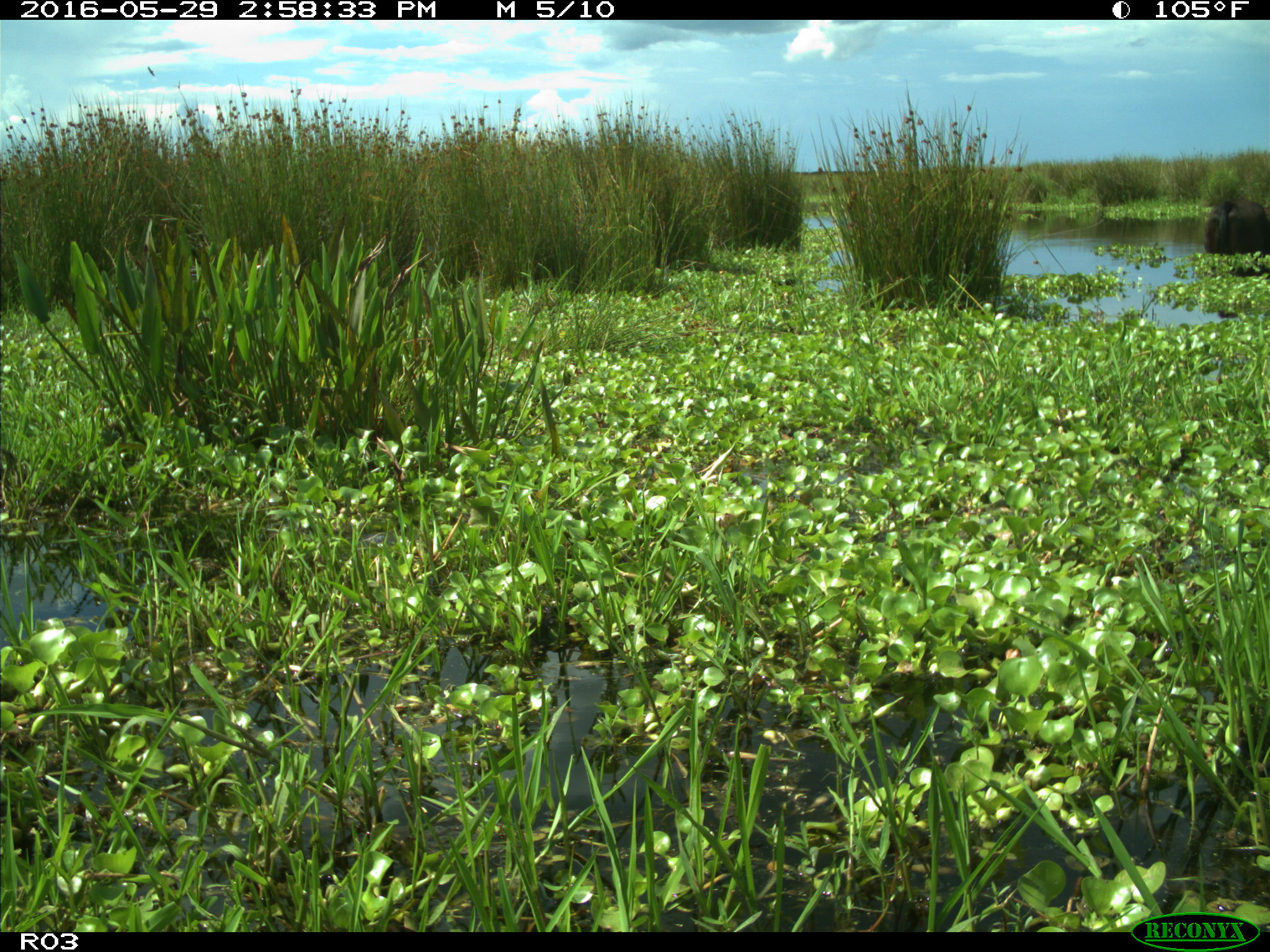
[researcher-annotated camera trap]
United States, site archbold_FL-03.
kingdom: Animalia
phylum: Chordata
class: Mammalia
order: Artiodactyla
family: Bovidae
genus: Bos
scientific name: Bos taurus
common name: domestic cow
Bos taurus (domestic cow).